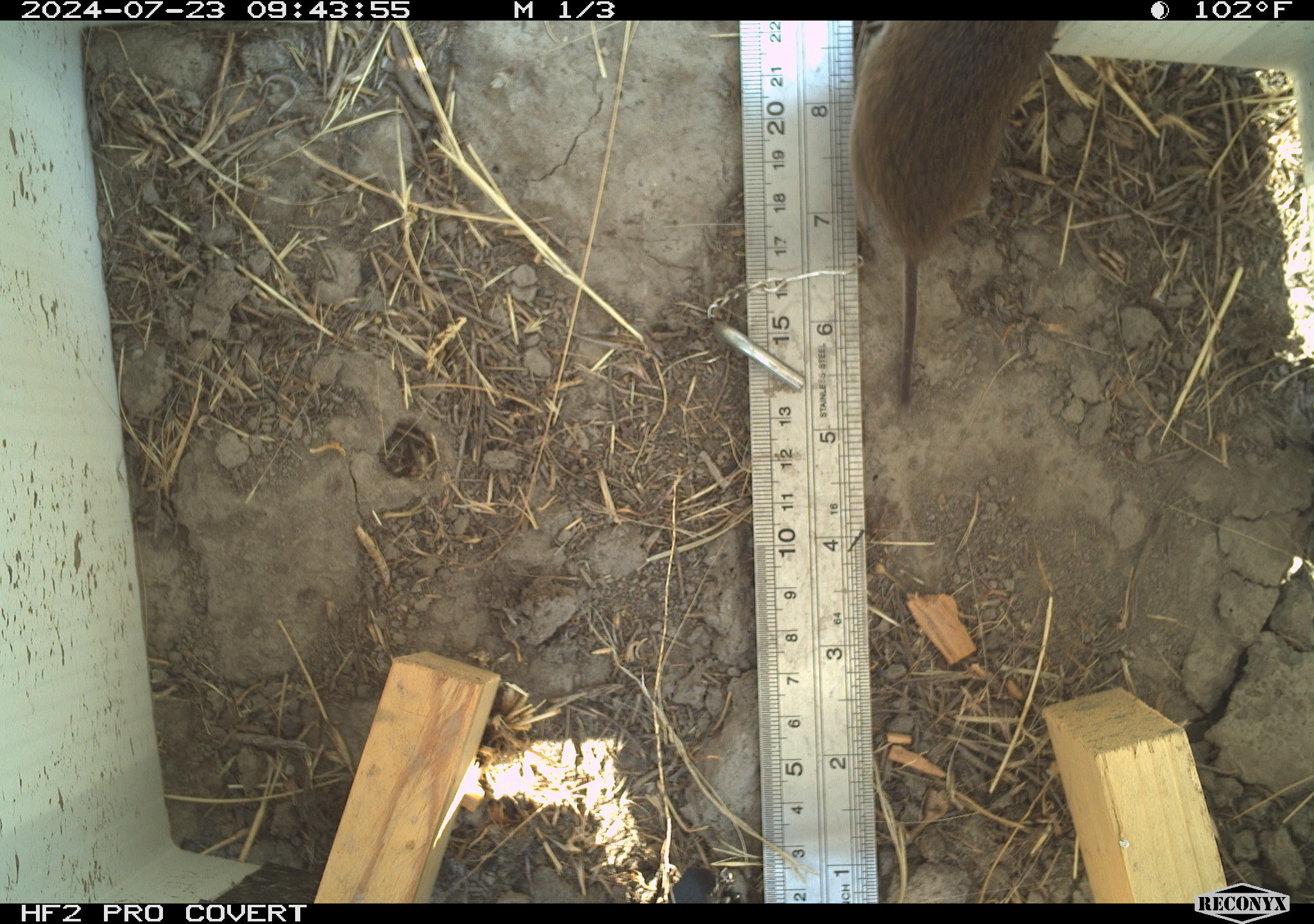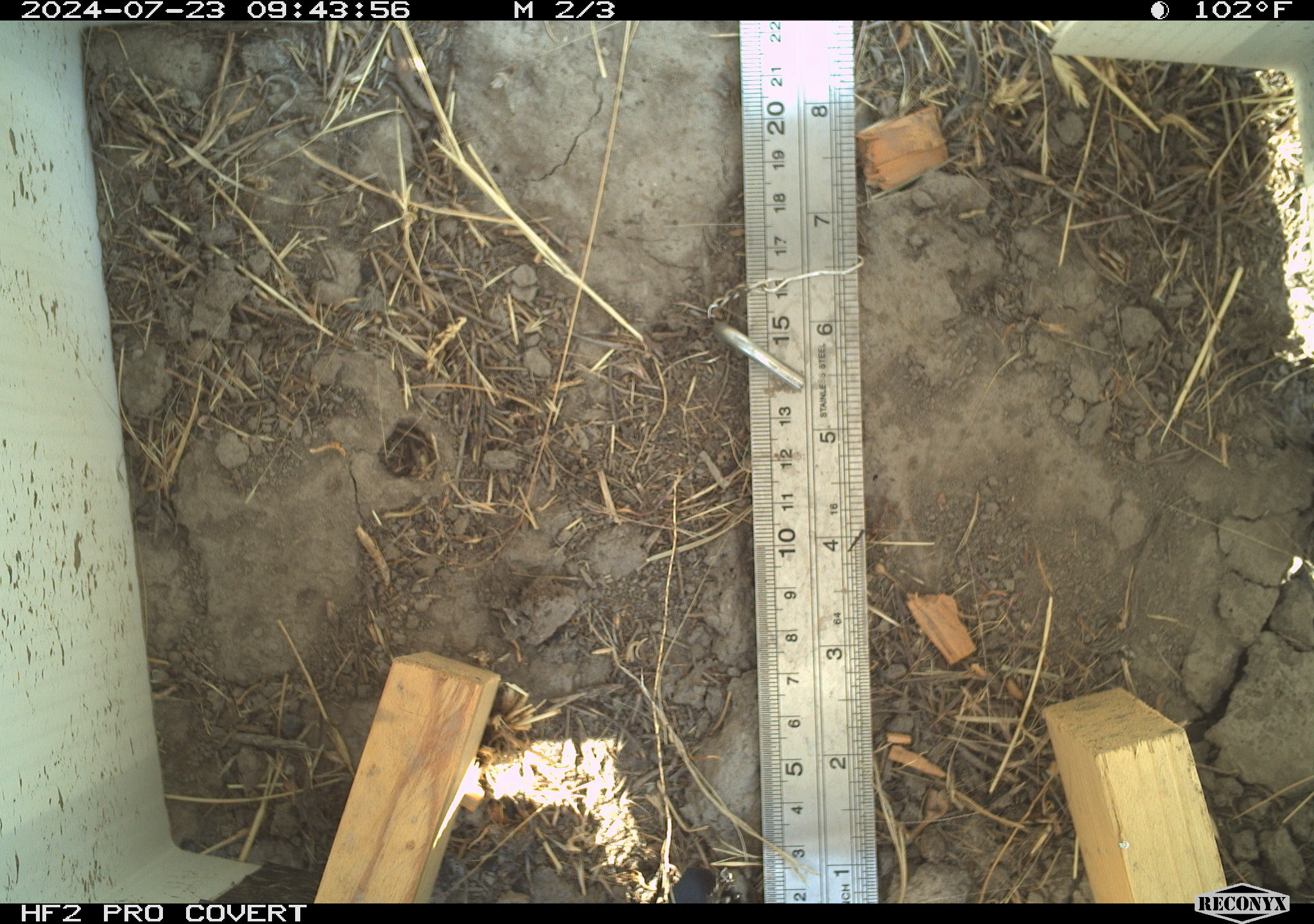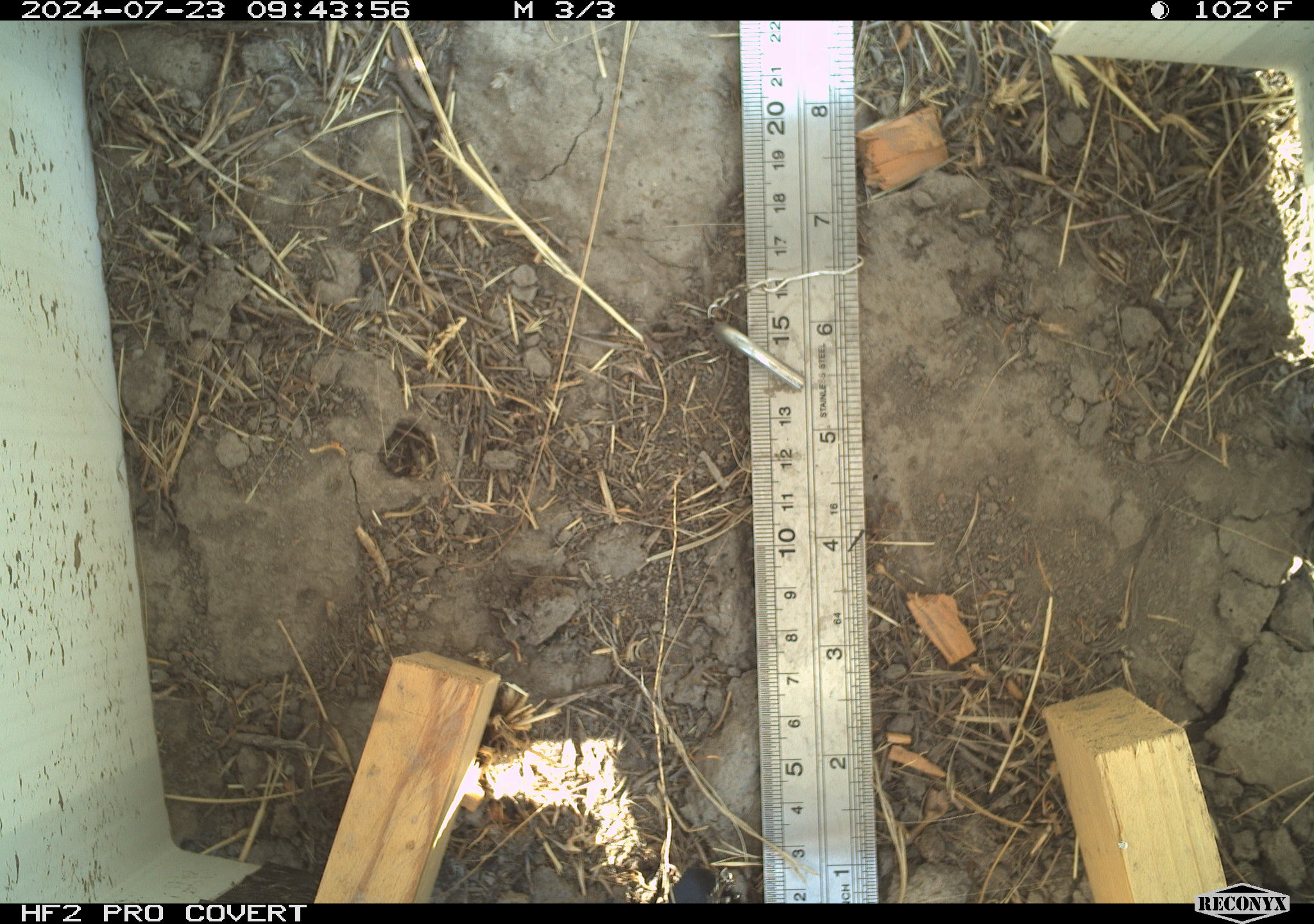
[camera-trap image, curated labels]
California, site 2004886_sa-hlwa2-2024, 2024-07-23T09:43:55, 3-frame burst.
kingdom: Animalia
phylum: Chordata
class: Mammalia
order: Rodentia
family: Cricetidae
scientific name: Arvicolinae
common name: voles, lemmings, and muskrats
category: arvicolinae subfamily